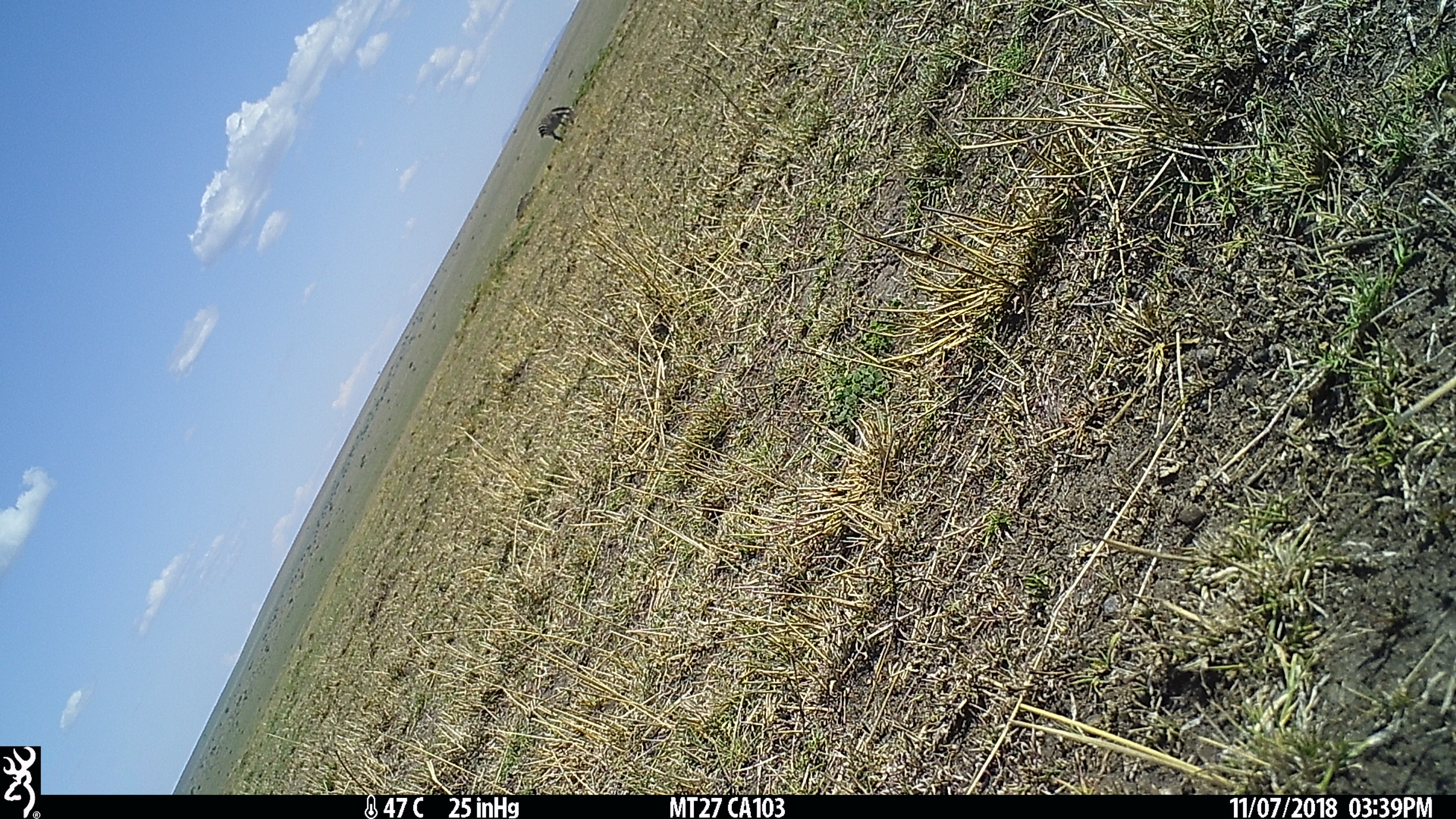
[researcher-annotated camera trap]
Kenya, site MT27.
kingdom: Animalia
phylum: Chordata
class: Mammalia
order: Perissodactyla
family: Equidae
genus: Equus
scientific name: Equus quagga burchellii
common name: burchell's zebra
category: zebra